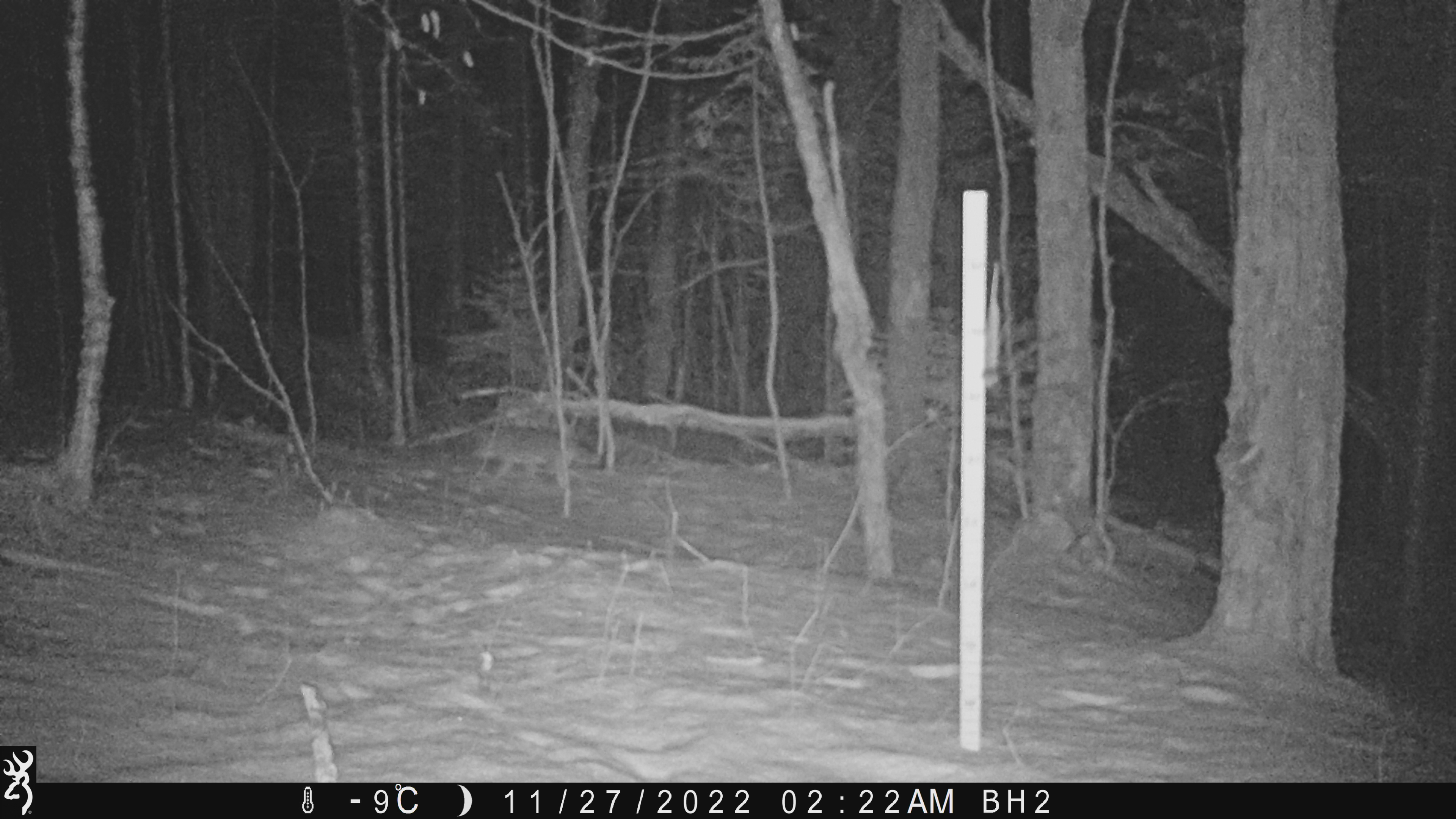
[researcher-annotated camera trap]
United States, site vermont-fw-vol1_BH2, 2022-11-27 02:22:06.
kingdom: Animalia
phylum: Chordata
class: Mammalia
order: Carnivora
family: Canidae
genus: Canis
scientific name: Canis latrans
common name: coyote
Coyote (Canis latrans).